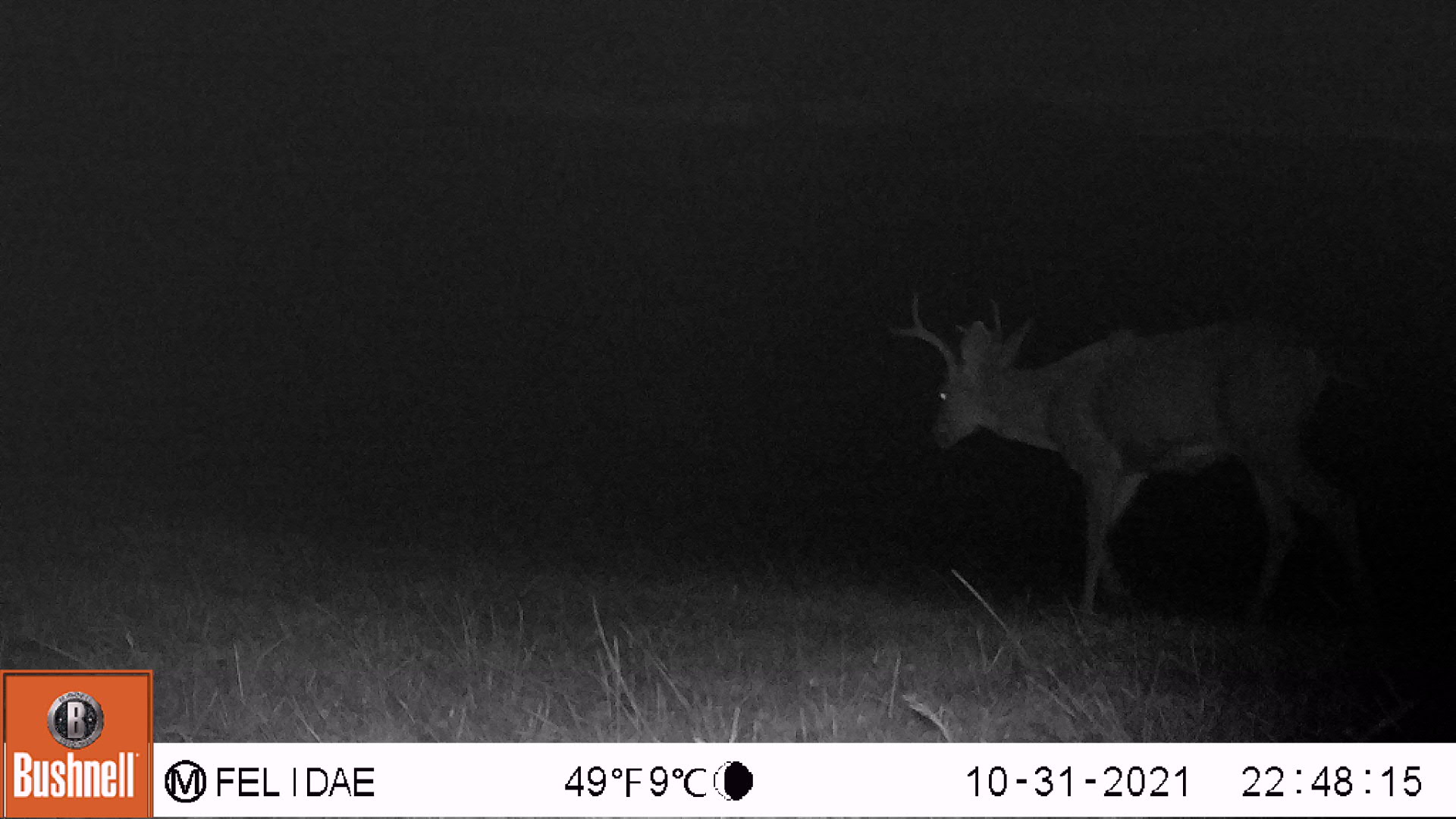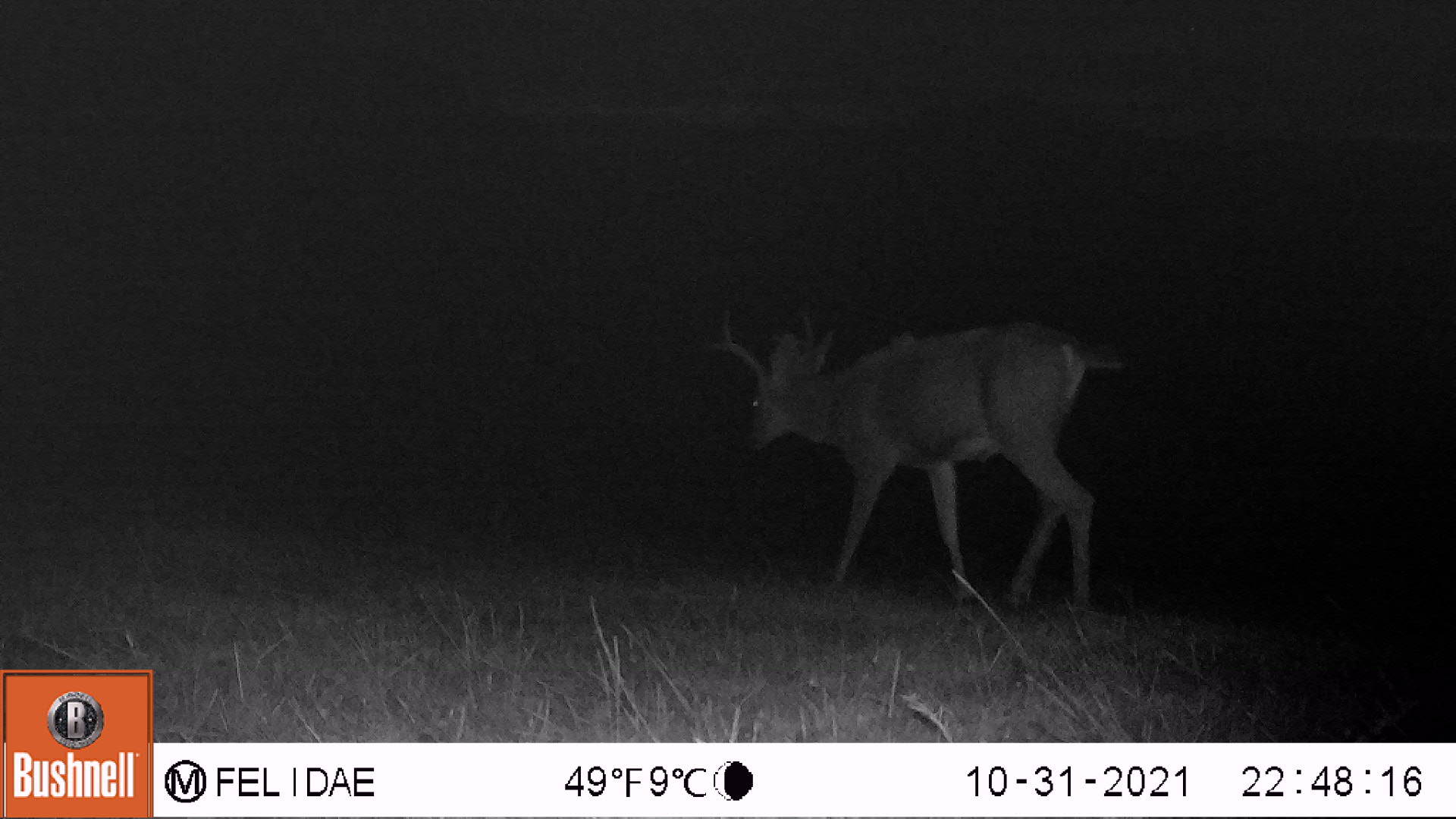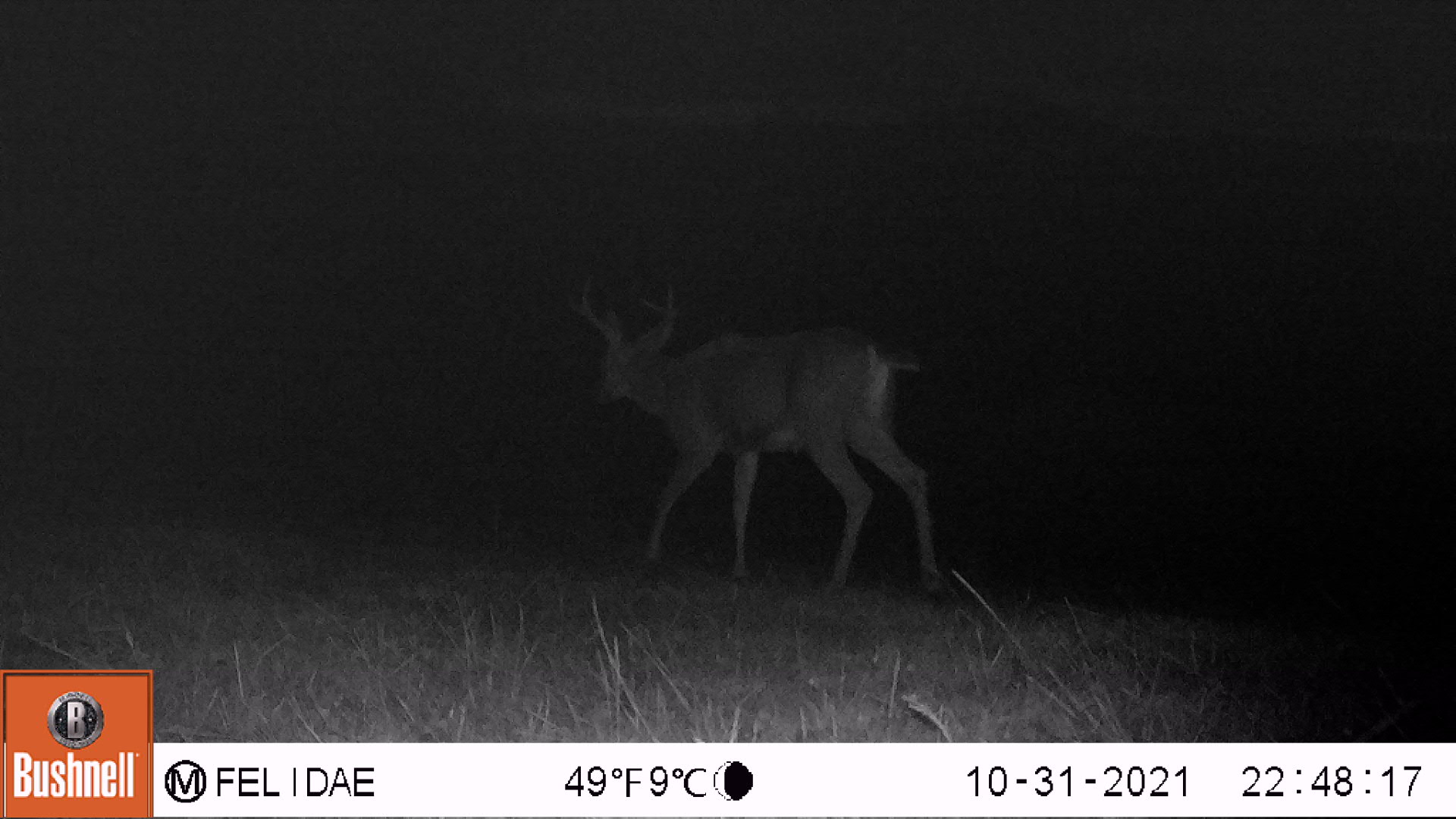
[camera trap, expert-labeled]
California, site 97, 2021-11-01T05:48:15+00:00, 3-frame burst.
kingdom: Animalia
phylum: Chordata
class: Mammalia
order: Artiodactyla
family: Cervidae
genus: Odocoileus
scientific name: Odocoileus hemionus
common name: mule deer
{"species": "mule deer (Odocoileus hemionus)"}